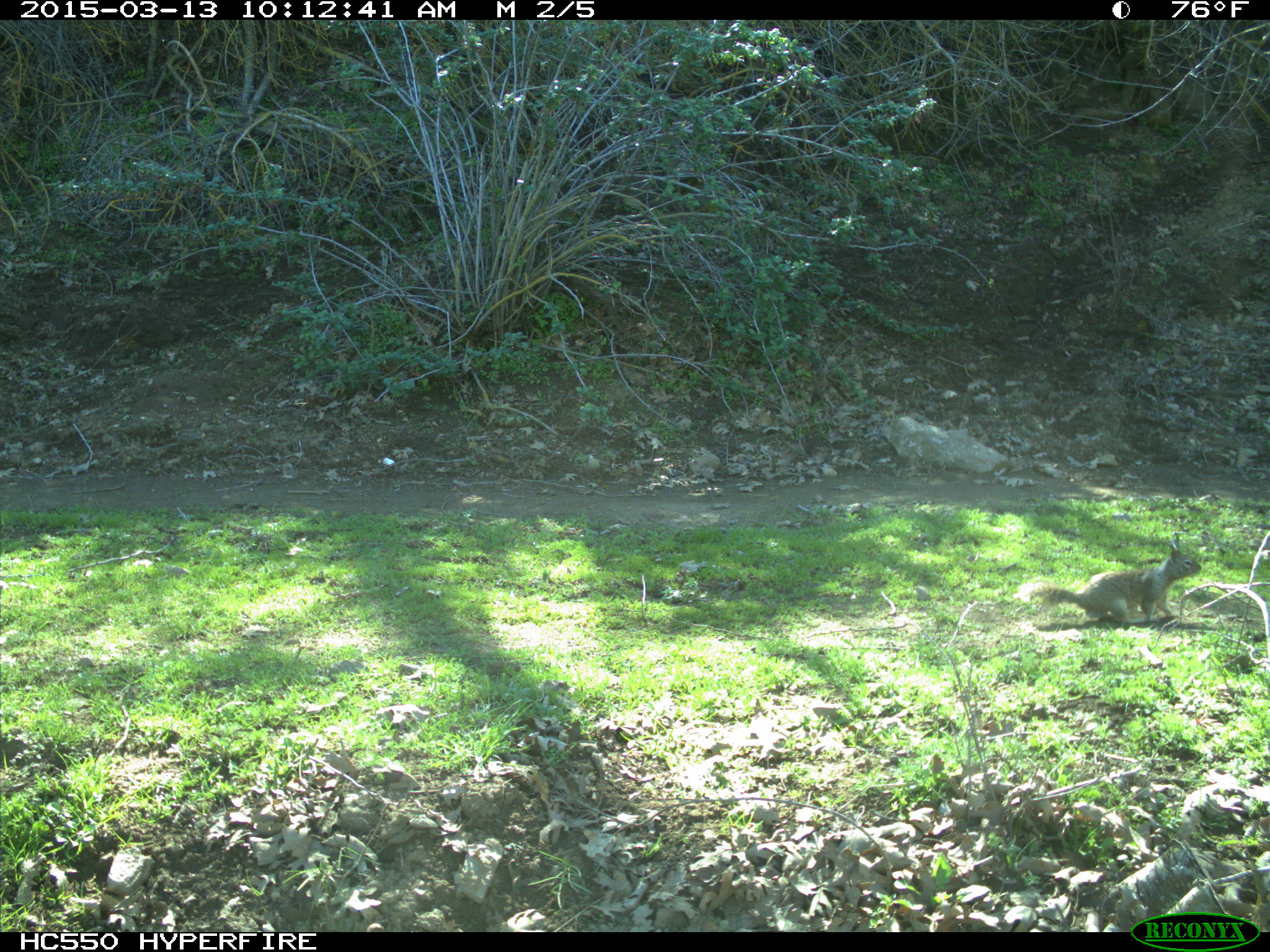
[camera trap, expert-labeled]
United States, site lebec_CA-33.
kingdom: Animalia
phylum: Chordata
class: Mammalia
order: Rodentia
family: Sciuridae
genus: Otospermophilus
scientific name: Otospermophilus beecheyi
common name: california ground squirrel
Otospermophilus beecheyi (california ground squirrel).